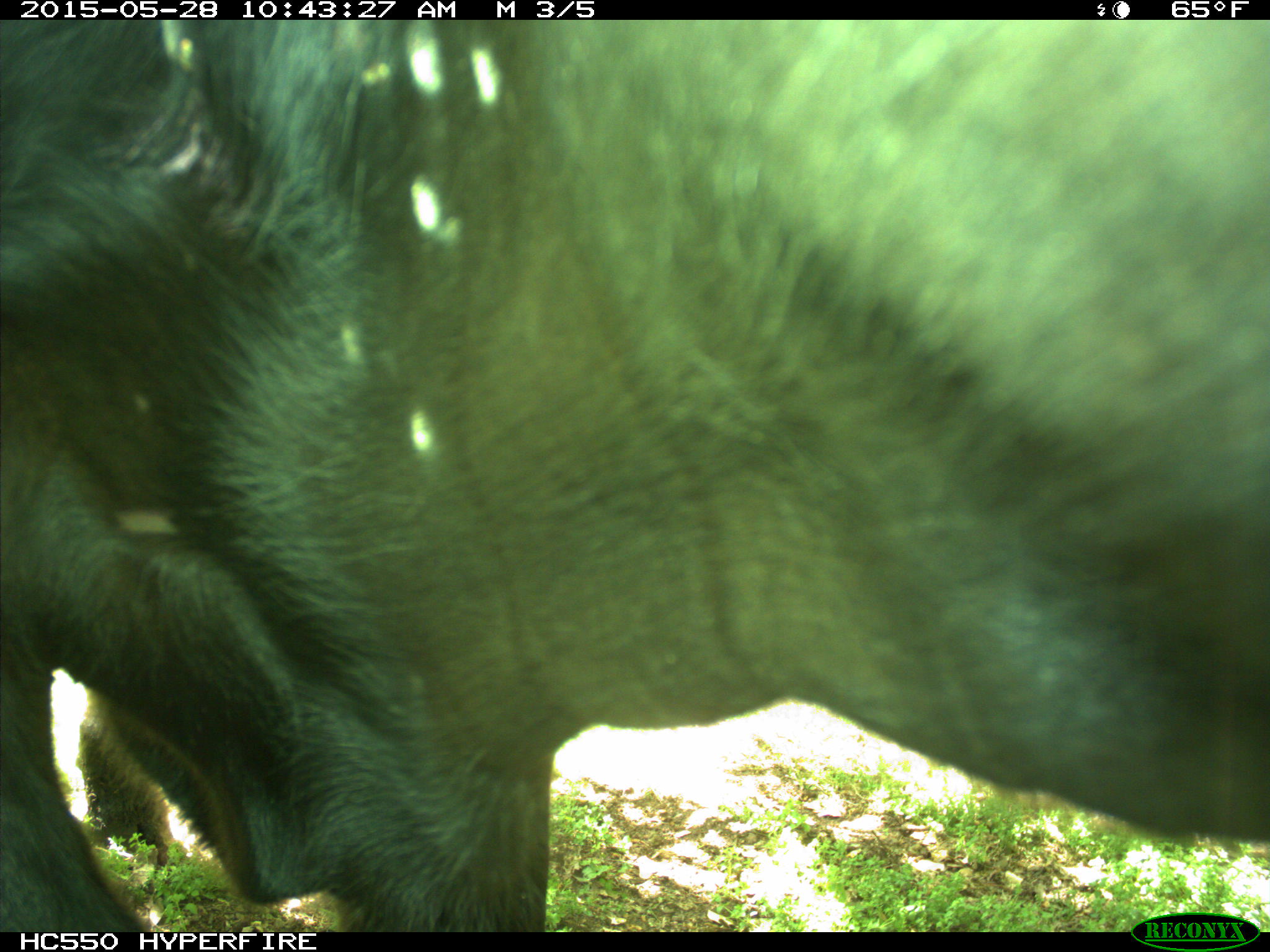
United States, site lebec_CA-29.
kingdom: Animalia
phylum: Chordata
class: Mammalia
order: Artiodactyla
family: Bovidae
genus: Bos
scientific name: Bos taurus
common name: domestic cow